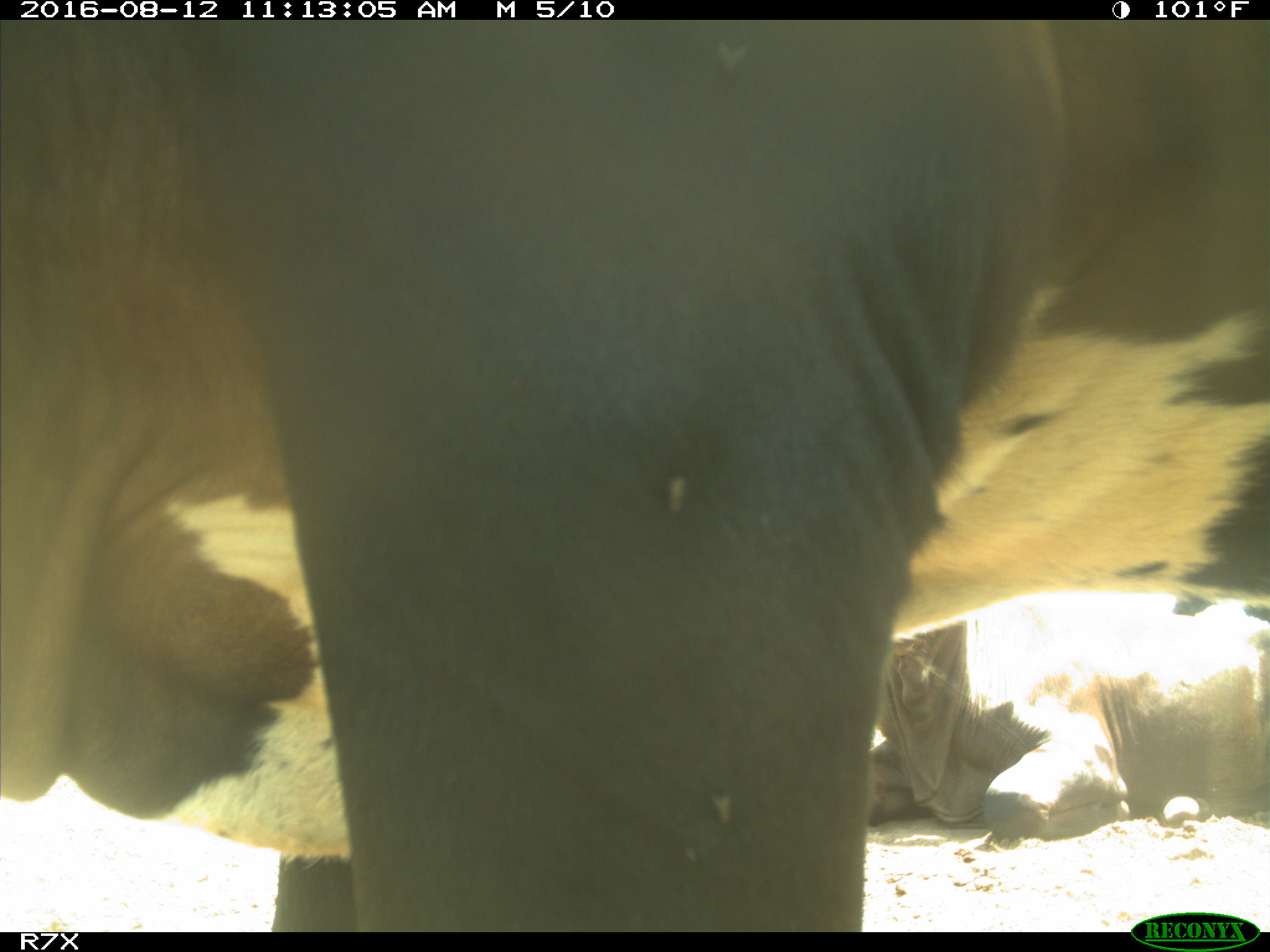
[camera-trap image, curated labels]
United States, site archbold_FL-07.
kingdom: Animalia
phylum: Chordata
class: Mammalia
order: Artiodactyla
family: Bovidae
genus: Bos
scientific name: Bos taurus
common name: domestic cow